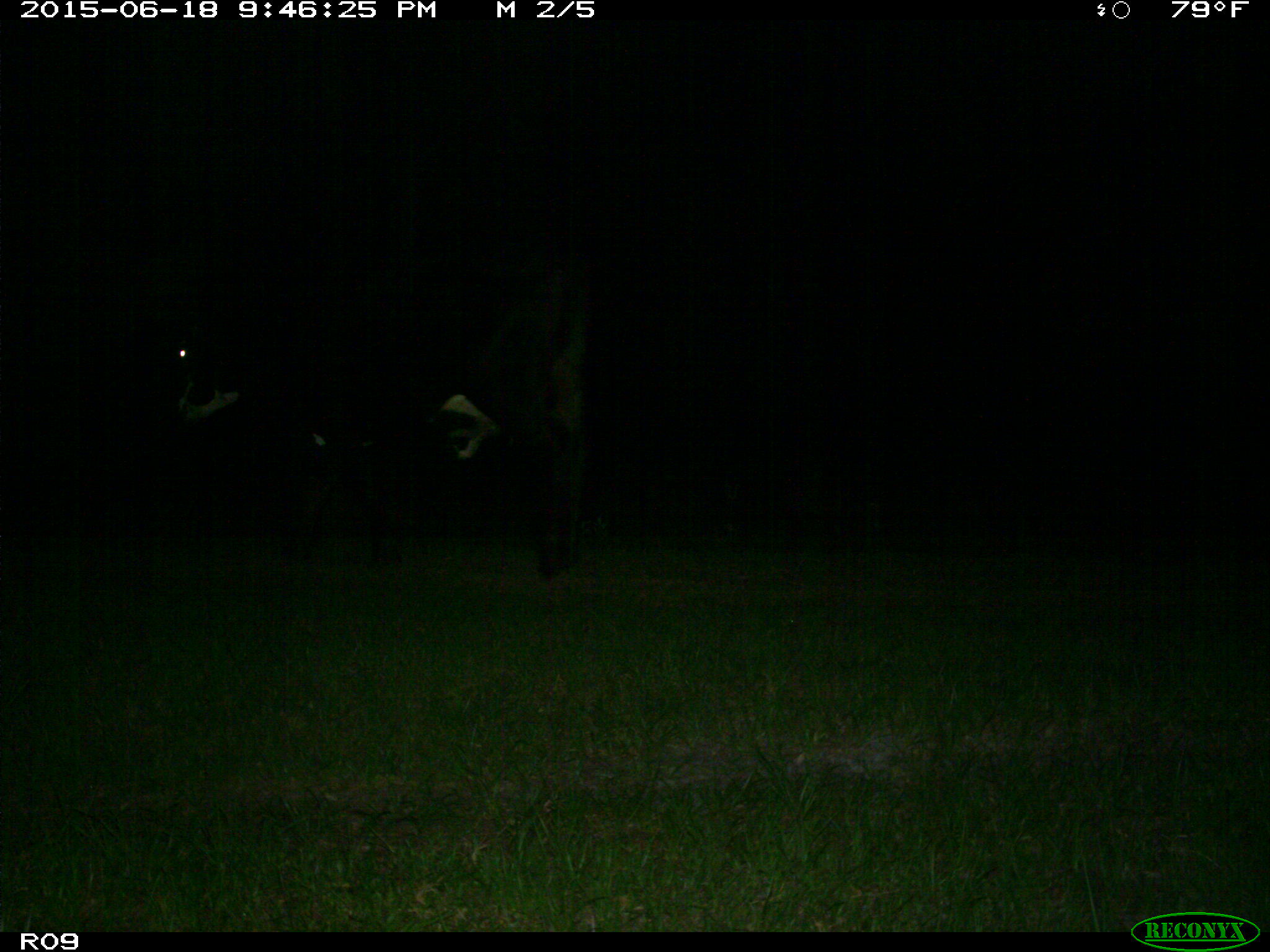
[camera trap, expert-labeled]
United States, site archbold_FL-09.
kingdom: Animalia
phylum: Chordata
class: Mammalia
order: Artiodactyla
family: Bovidae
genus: Bos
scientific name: Bos taurus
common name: domestic cow